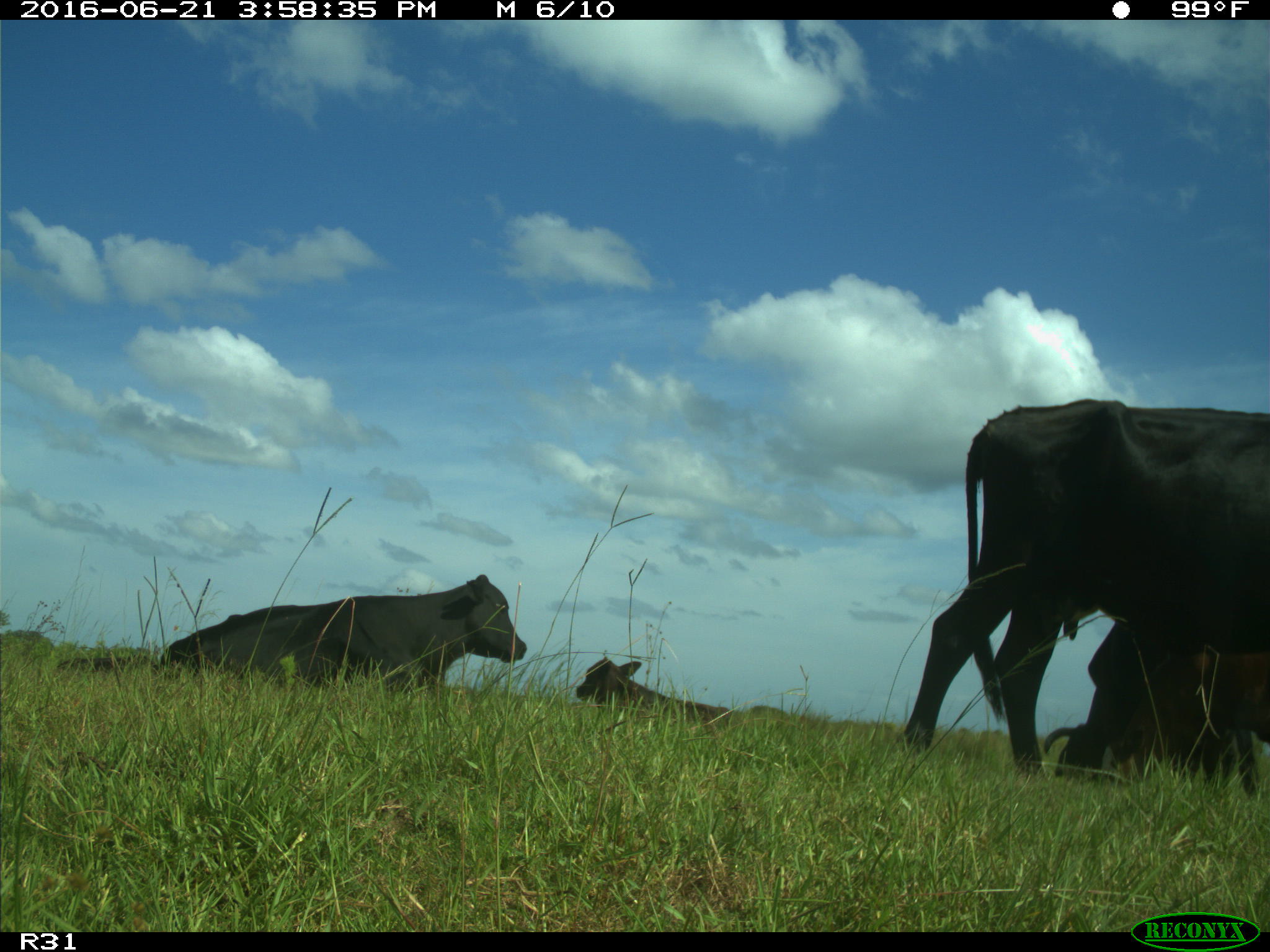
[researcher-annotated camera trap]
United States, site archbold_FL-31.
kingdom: Animalia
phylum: Chordata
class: Mammalia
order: Artiodactyla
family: Bovidae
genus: Bos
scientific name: Bos taurus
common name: domestic cow